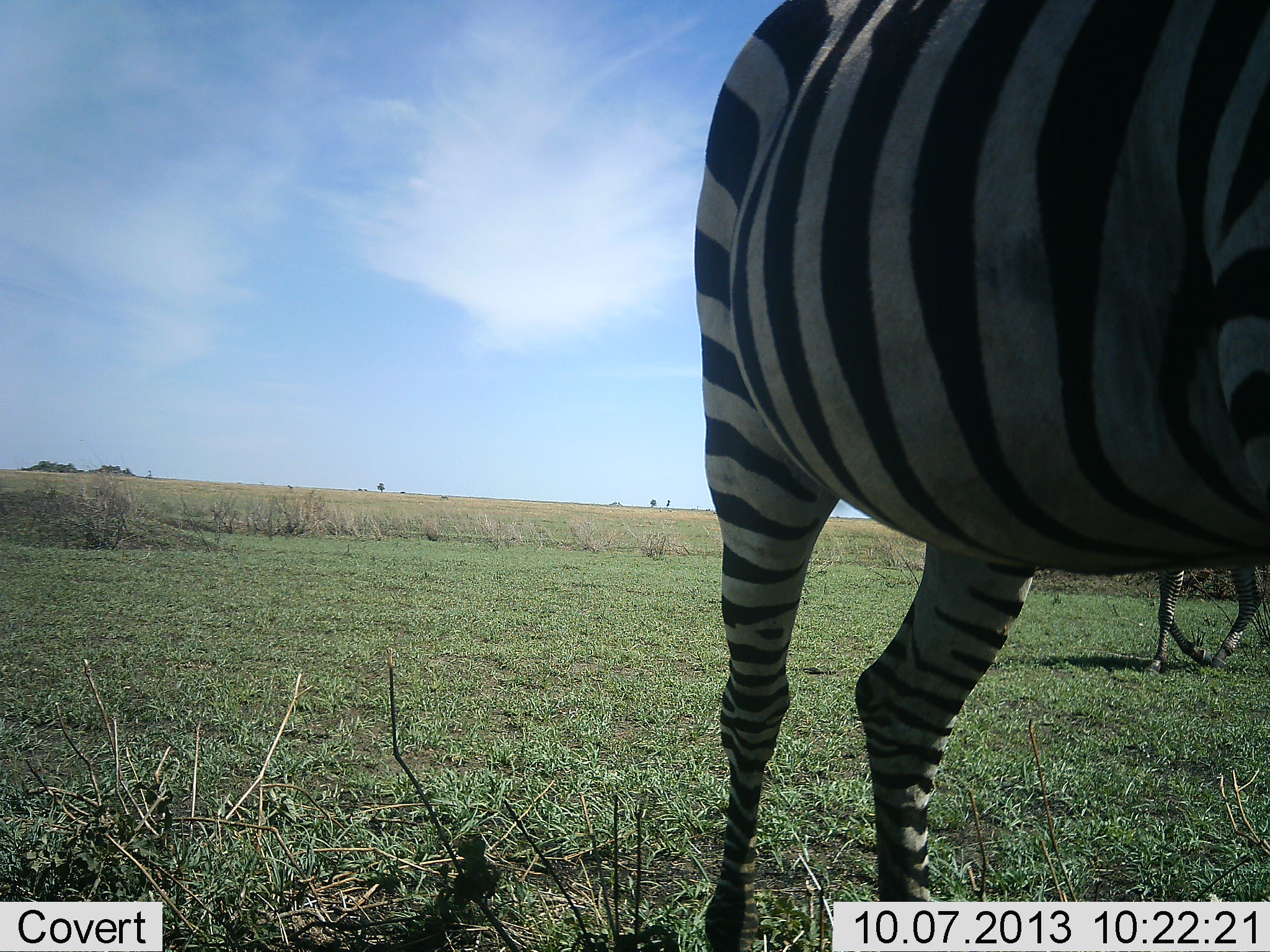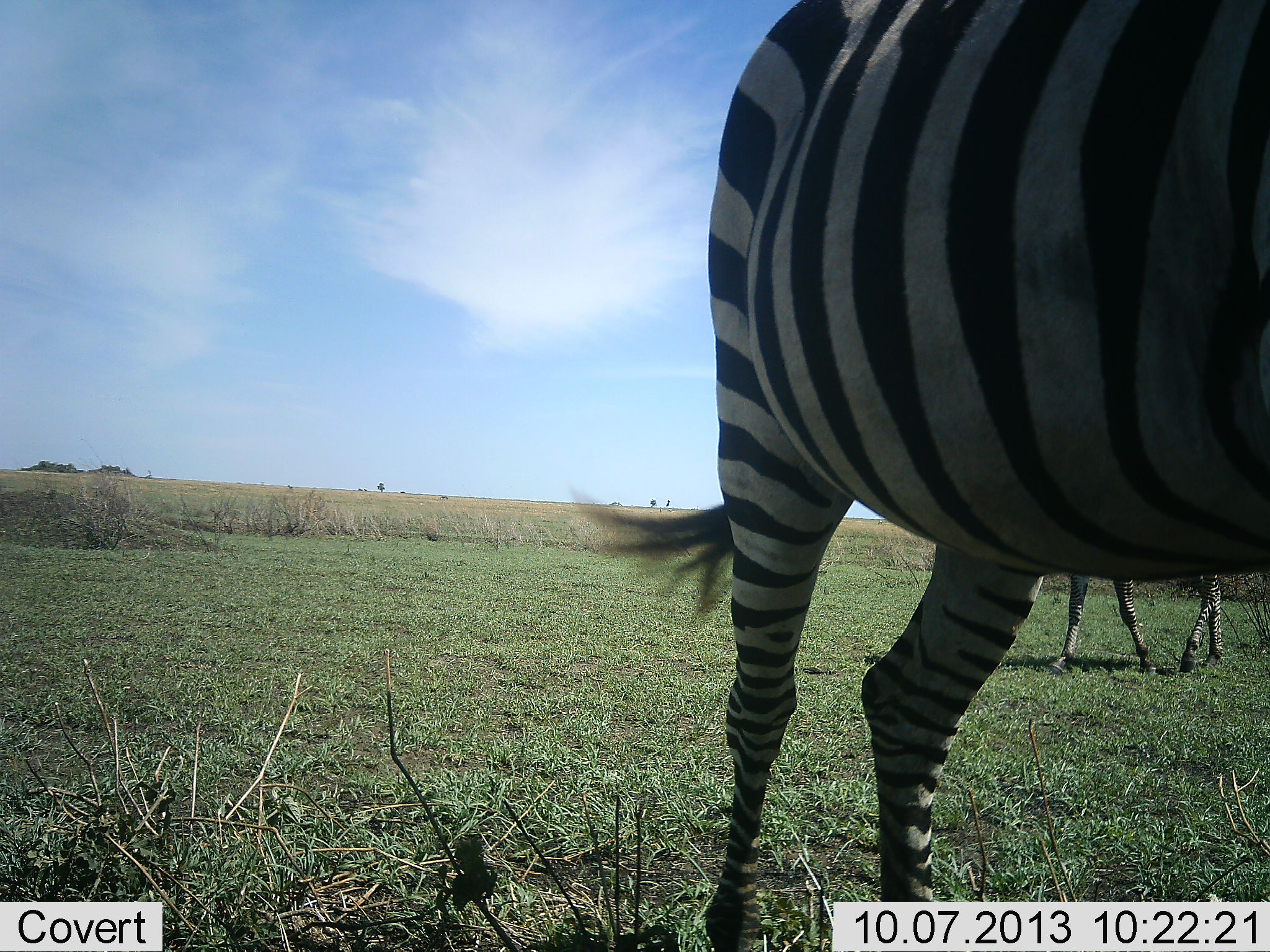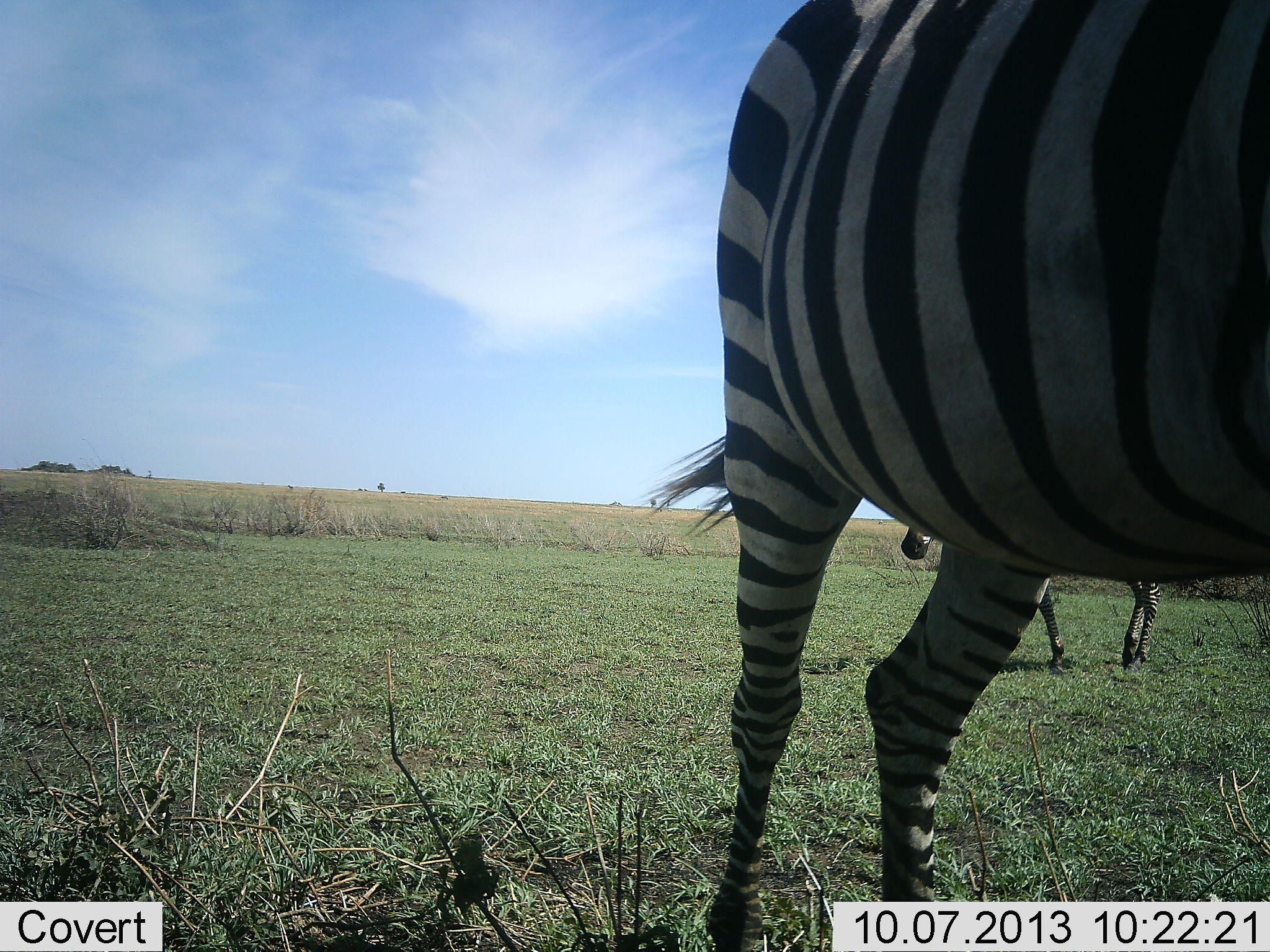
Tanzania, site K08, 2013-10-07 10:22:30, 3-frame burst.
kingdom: Animalia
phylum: Chordata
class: Mammalia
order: Perissodactyla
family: Equidae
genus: Equus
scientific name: Equus quagga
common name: plains zebra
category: zebra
Zebra (plains zebra) (Equus quagga), count 2. Behavior (volunteer vote fractions): standing 85%, resting 0%, moving 70%, interacting 0%. Young present (vote fraction): 0%. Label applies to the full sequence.